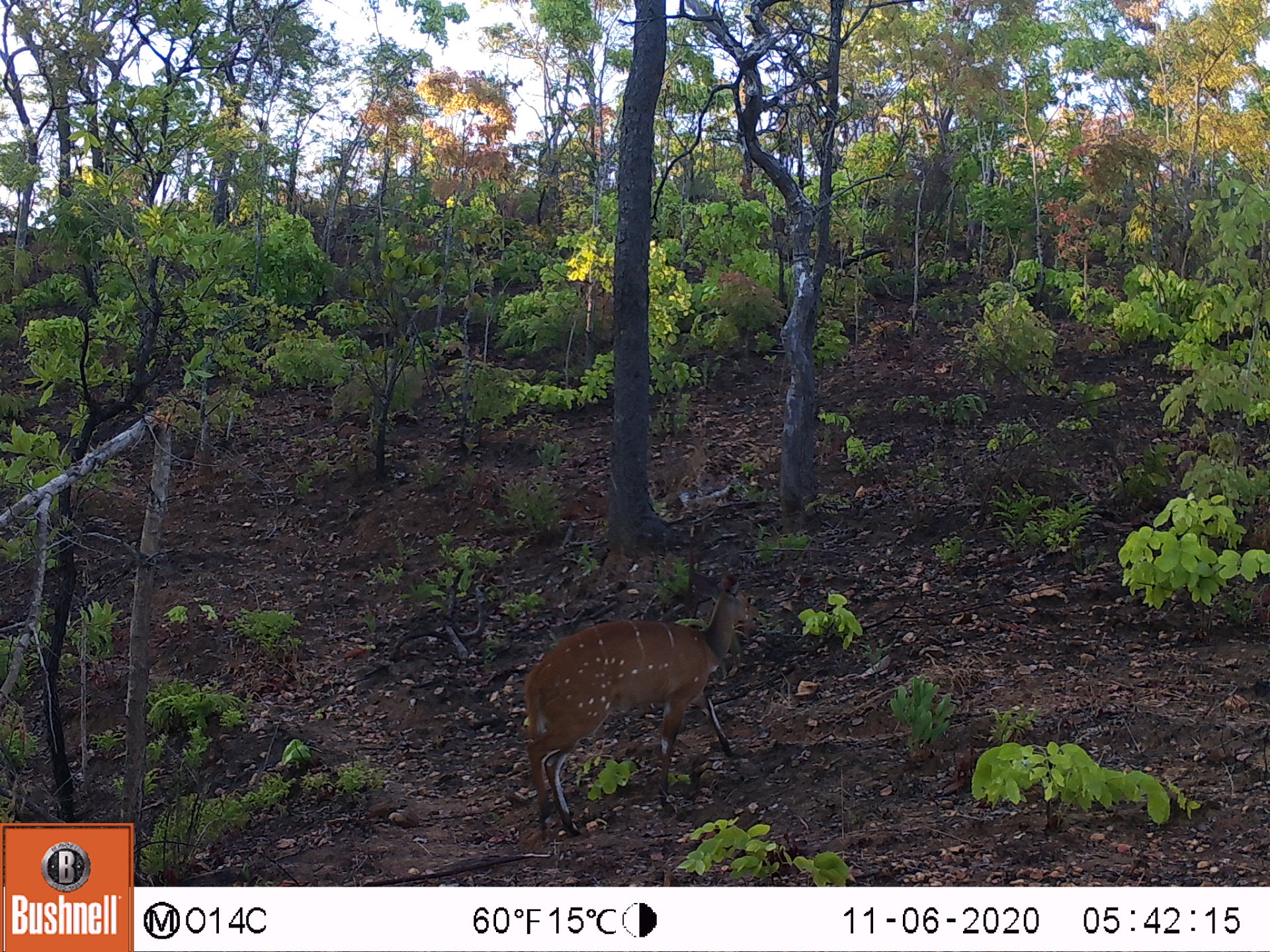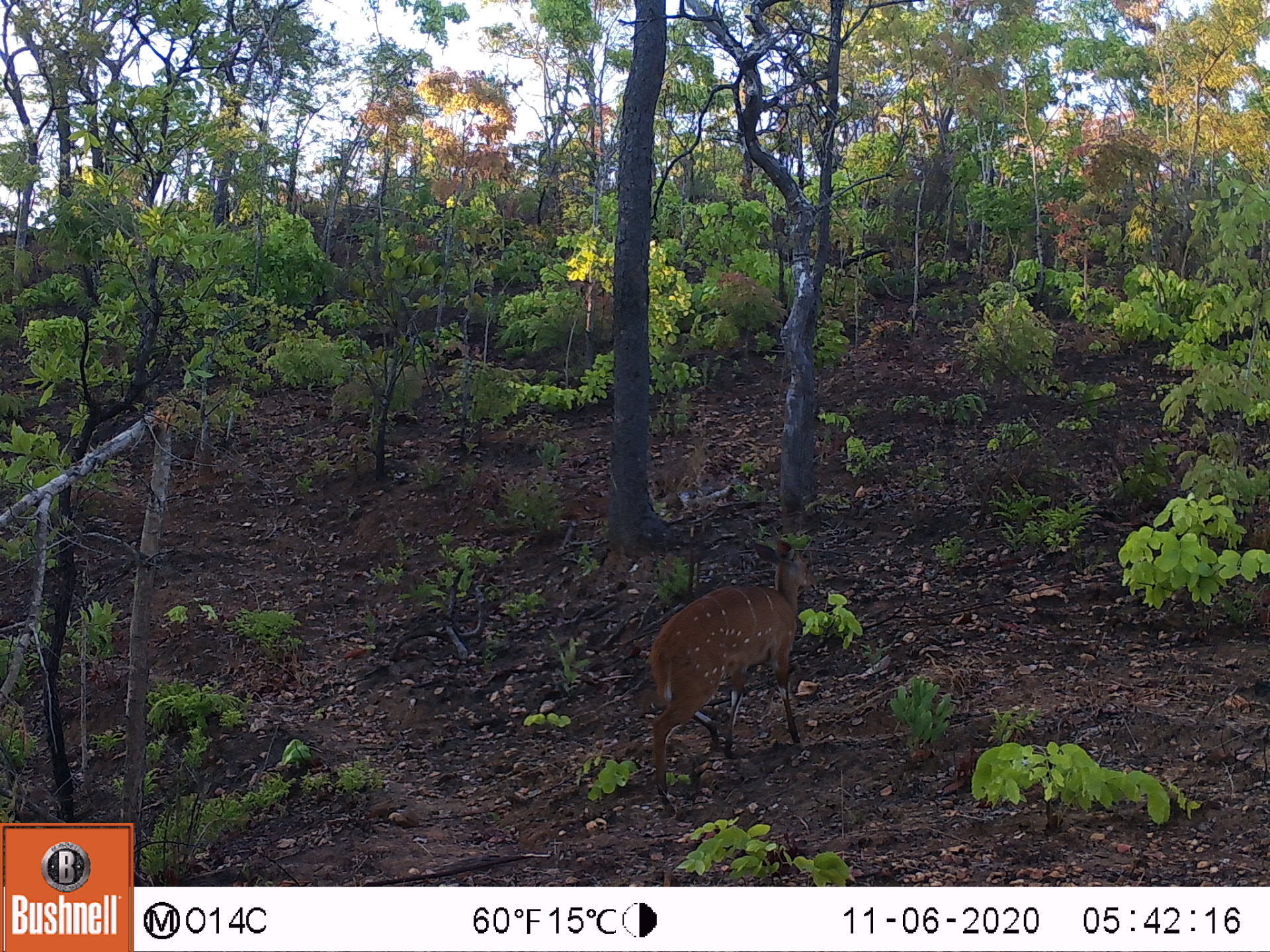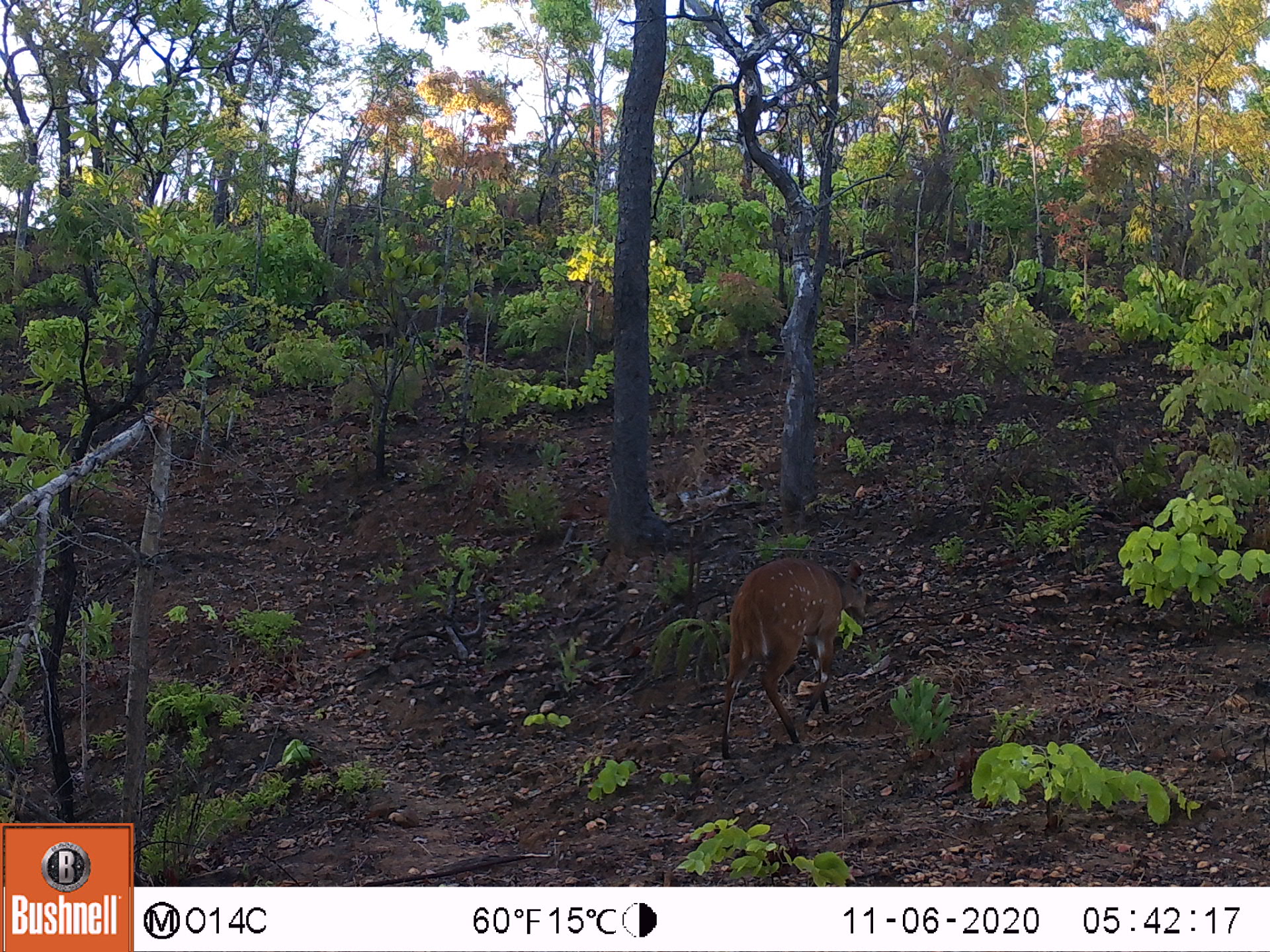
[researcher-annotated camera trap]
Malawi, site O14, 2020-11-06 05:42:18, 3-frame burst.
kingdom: Animalia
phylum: Chordata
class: Mammalia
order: Artiodactyla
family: Bovidae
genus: Tragelaphus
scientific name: Tragelaphus sylvaticus sylvaticus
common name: cape bushbuck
Cape bushbuck (Tragelaphus sylvaticus sylvaticus), count 1.